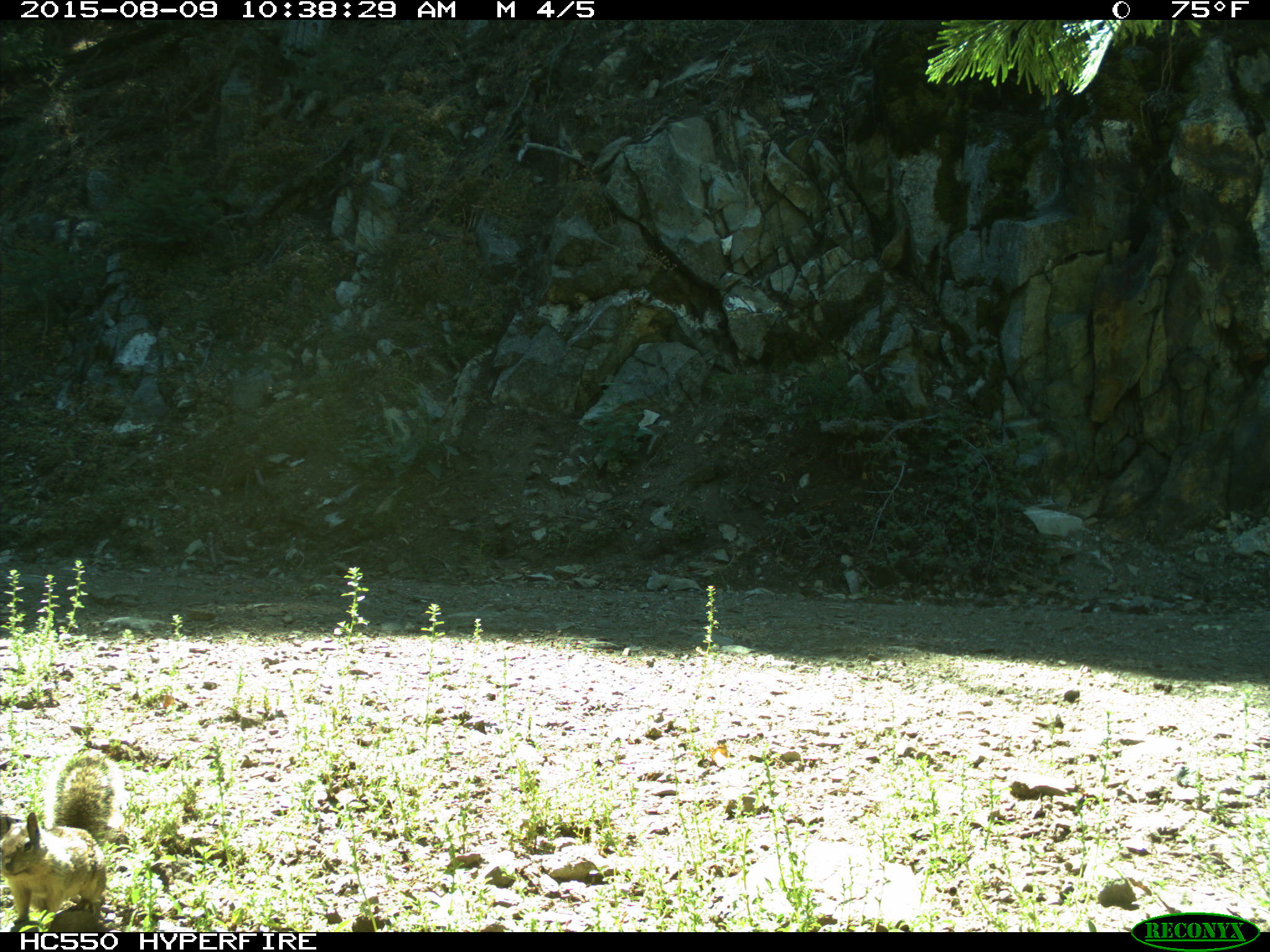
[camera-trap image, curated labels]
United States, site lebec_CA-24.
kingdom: Animalia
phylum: Chordata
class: Mammalia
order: Rodentia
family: Sciuridae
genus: Otospermophilus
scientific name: Otospermophilus beecheyi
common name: california ground squirrel